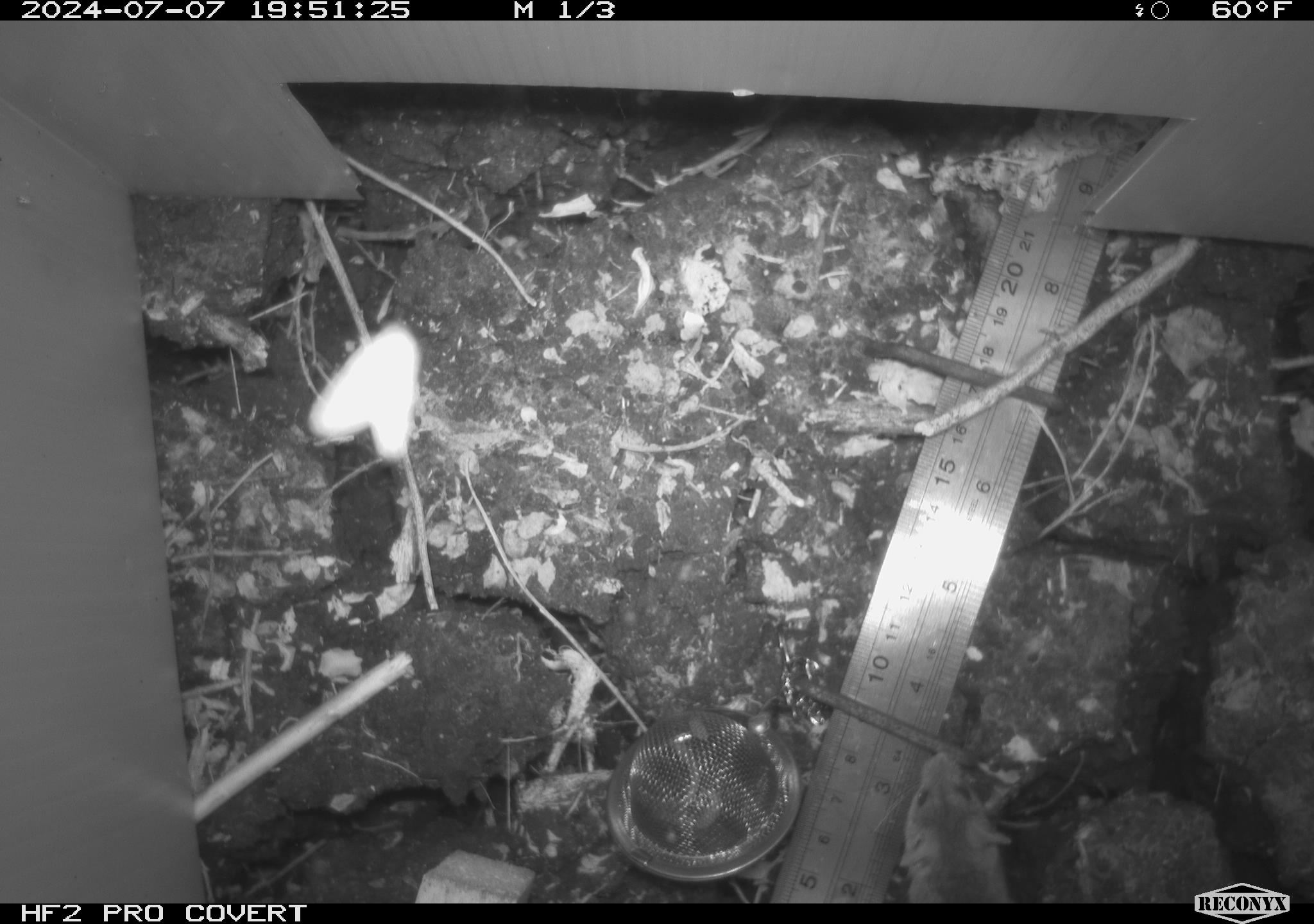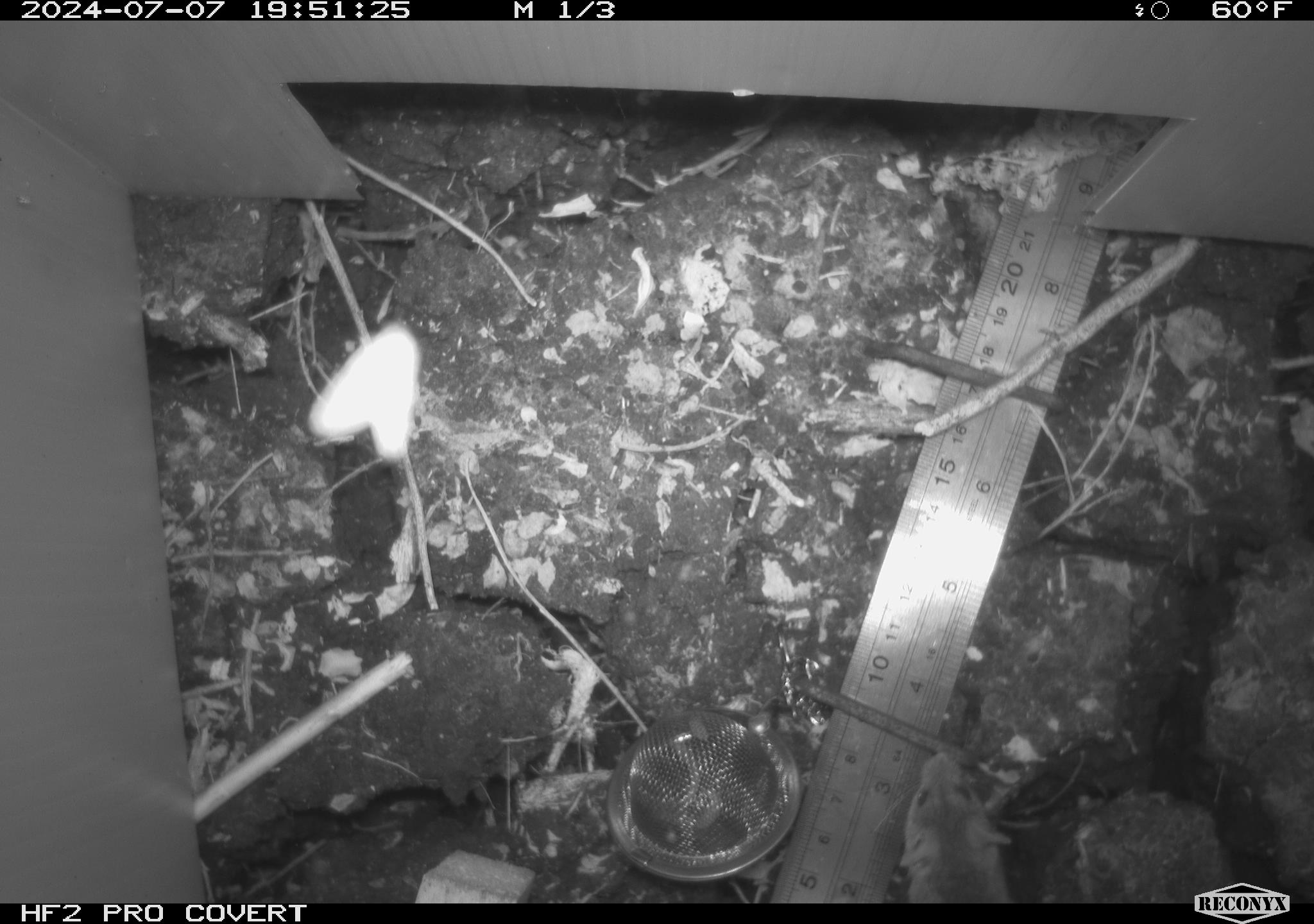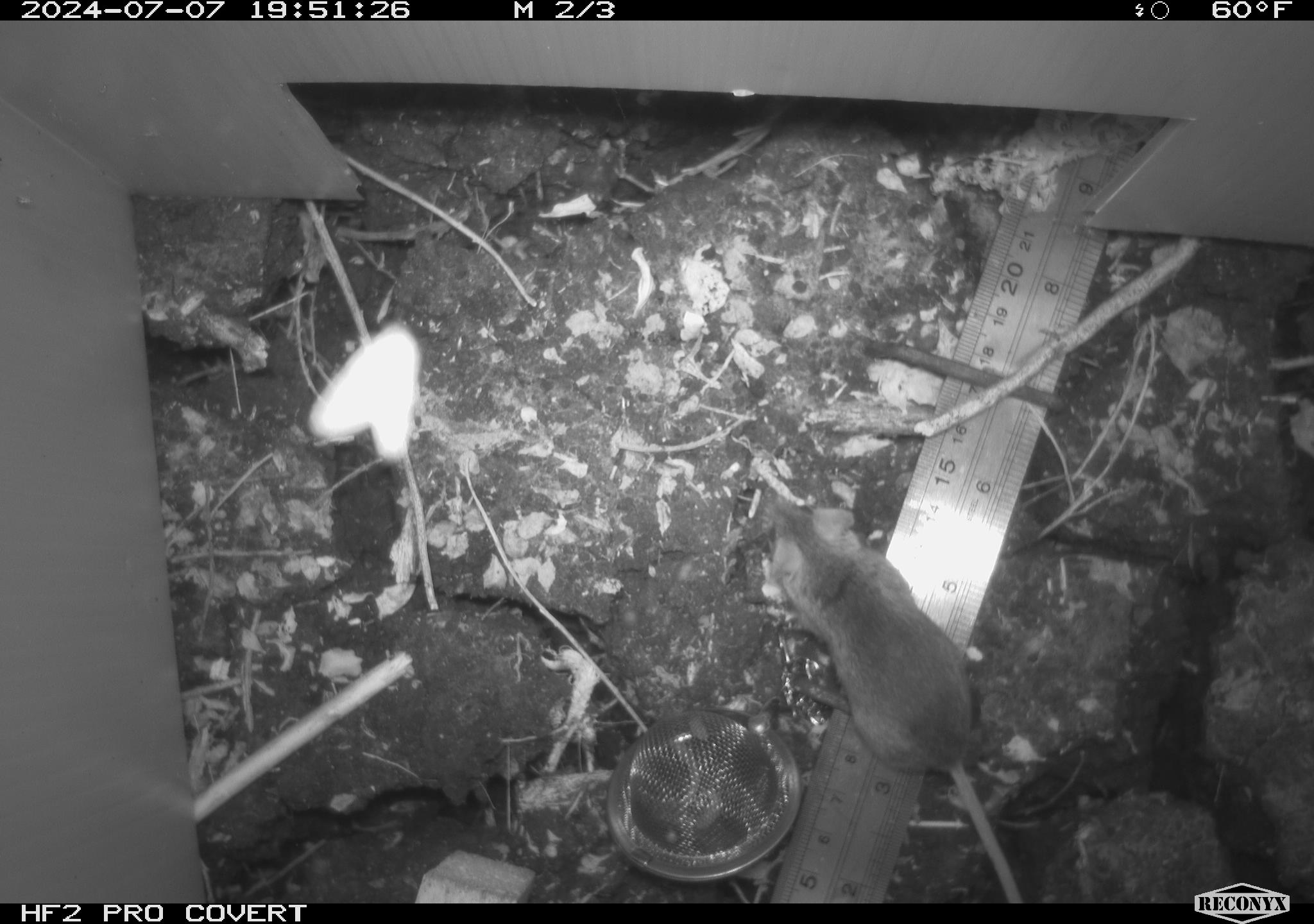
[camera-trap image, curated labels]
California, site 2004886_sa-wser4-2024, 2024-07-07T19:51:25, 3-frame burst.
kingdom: Animalia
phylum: Chordata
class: Mammalia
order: Rodentia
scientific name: Rodentia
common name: mouse species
Mouse species (Rodentia).